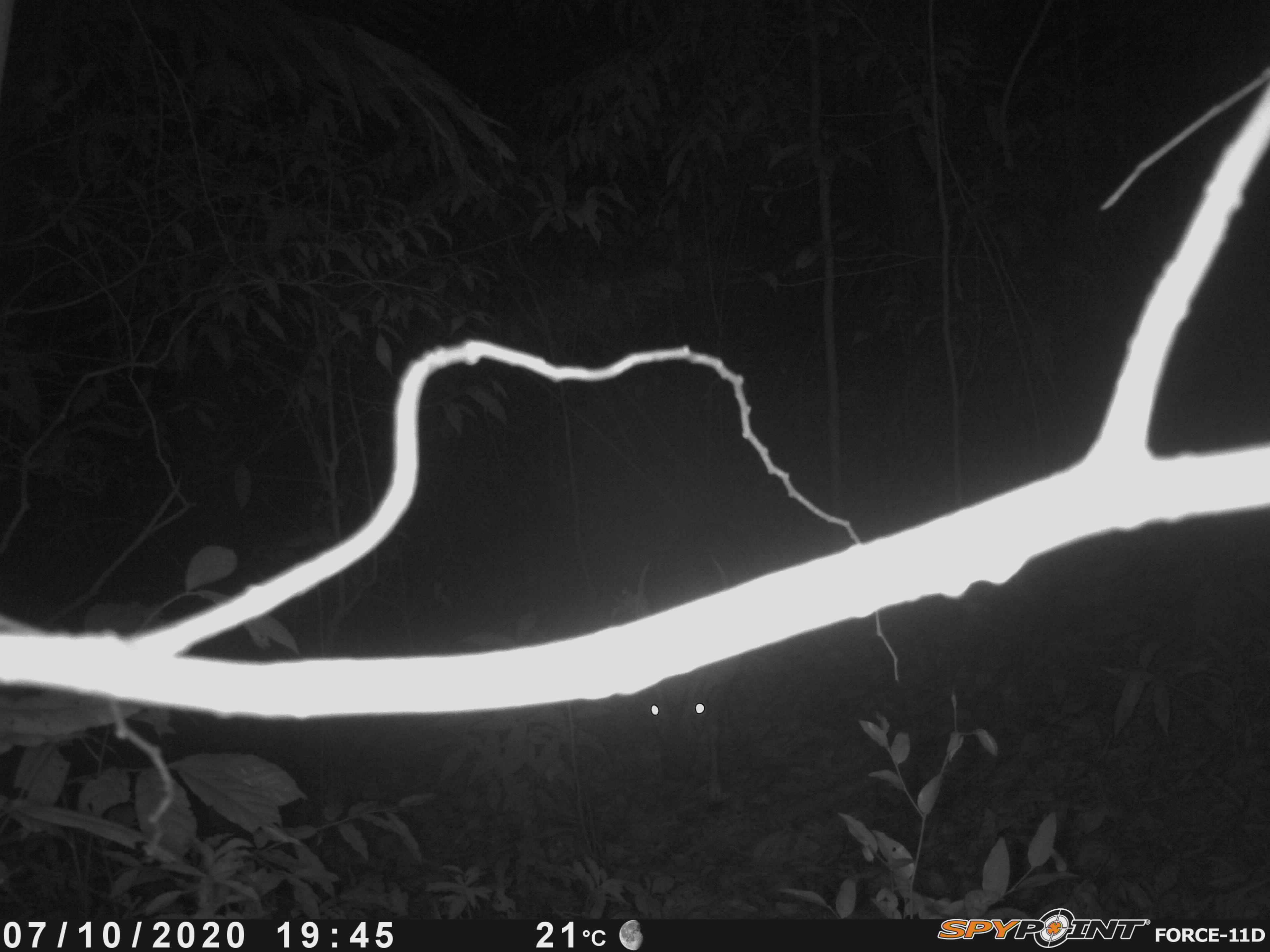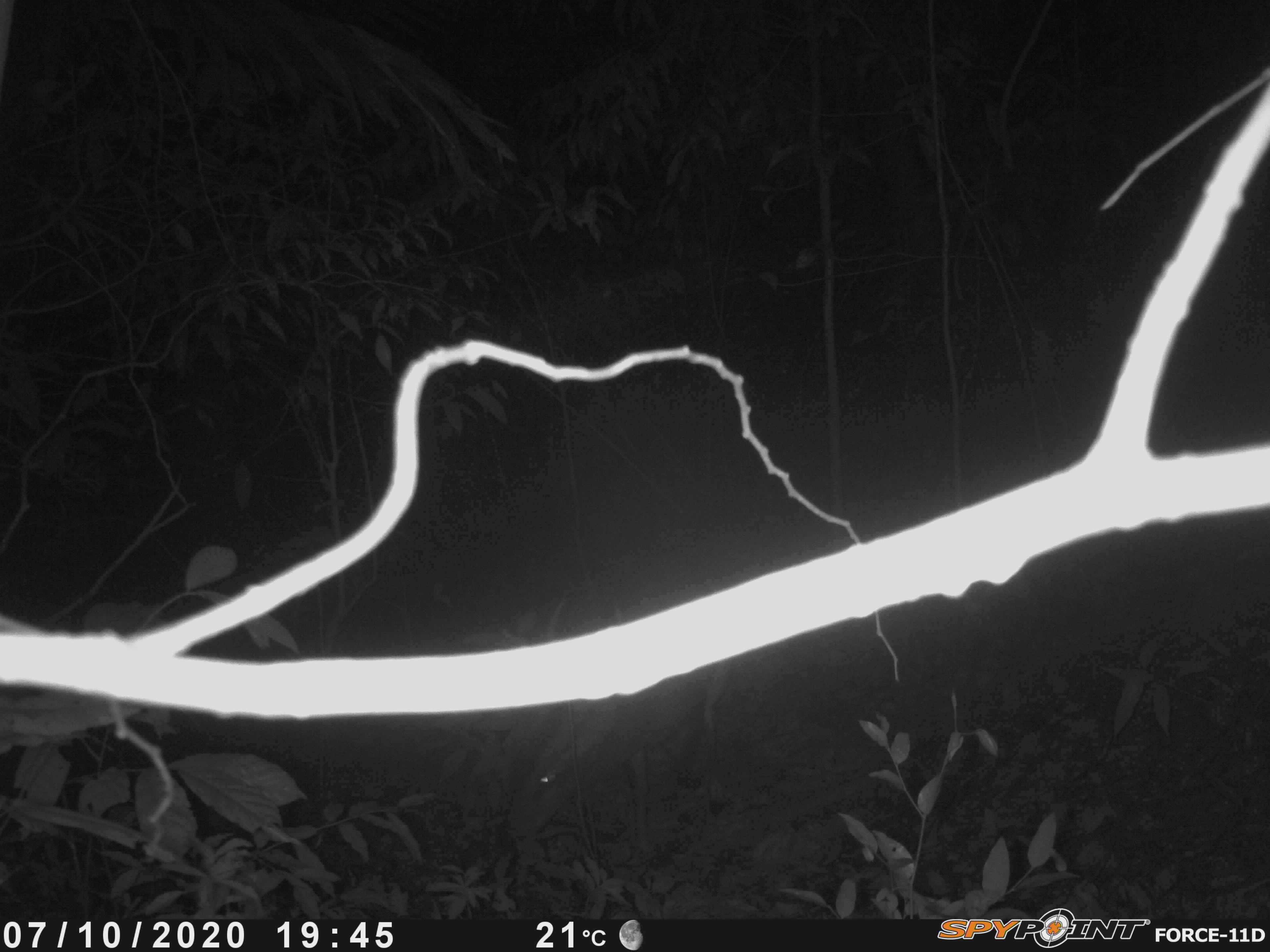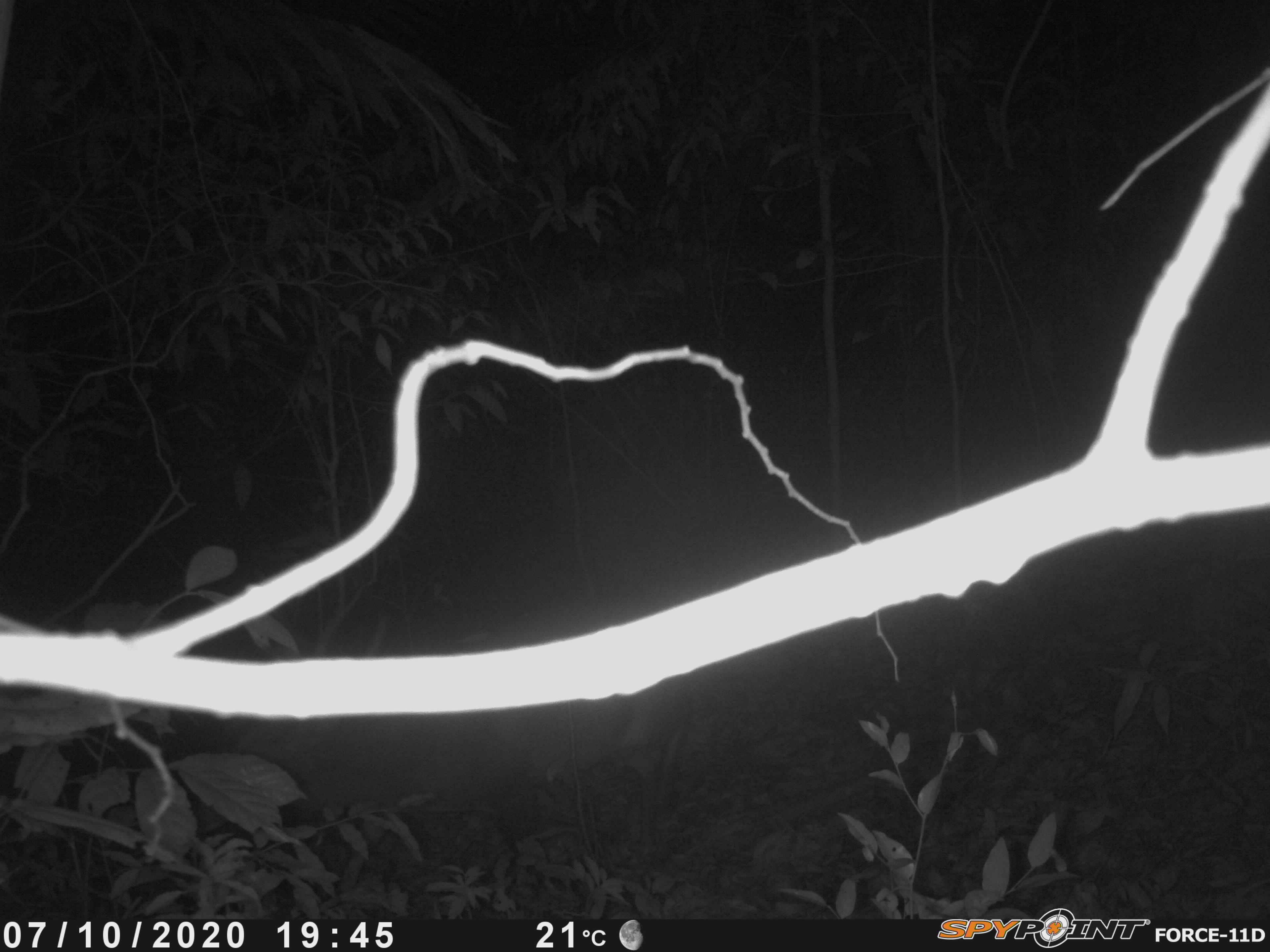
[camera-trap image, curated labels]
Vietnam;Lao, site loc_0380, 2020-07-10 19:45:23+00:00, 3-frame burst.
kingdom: Animalia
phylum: Chordata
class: Mammalia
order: Artiodactyla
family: Cervidae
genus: Muntiacus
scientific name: Muntiacus vuquangensis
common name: large-antlered muntjac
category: large antlered muntjac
Large antlered muntjac (large-antlered muntjac) (Muntiacus vuquangensis). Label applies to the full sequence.